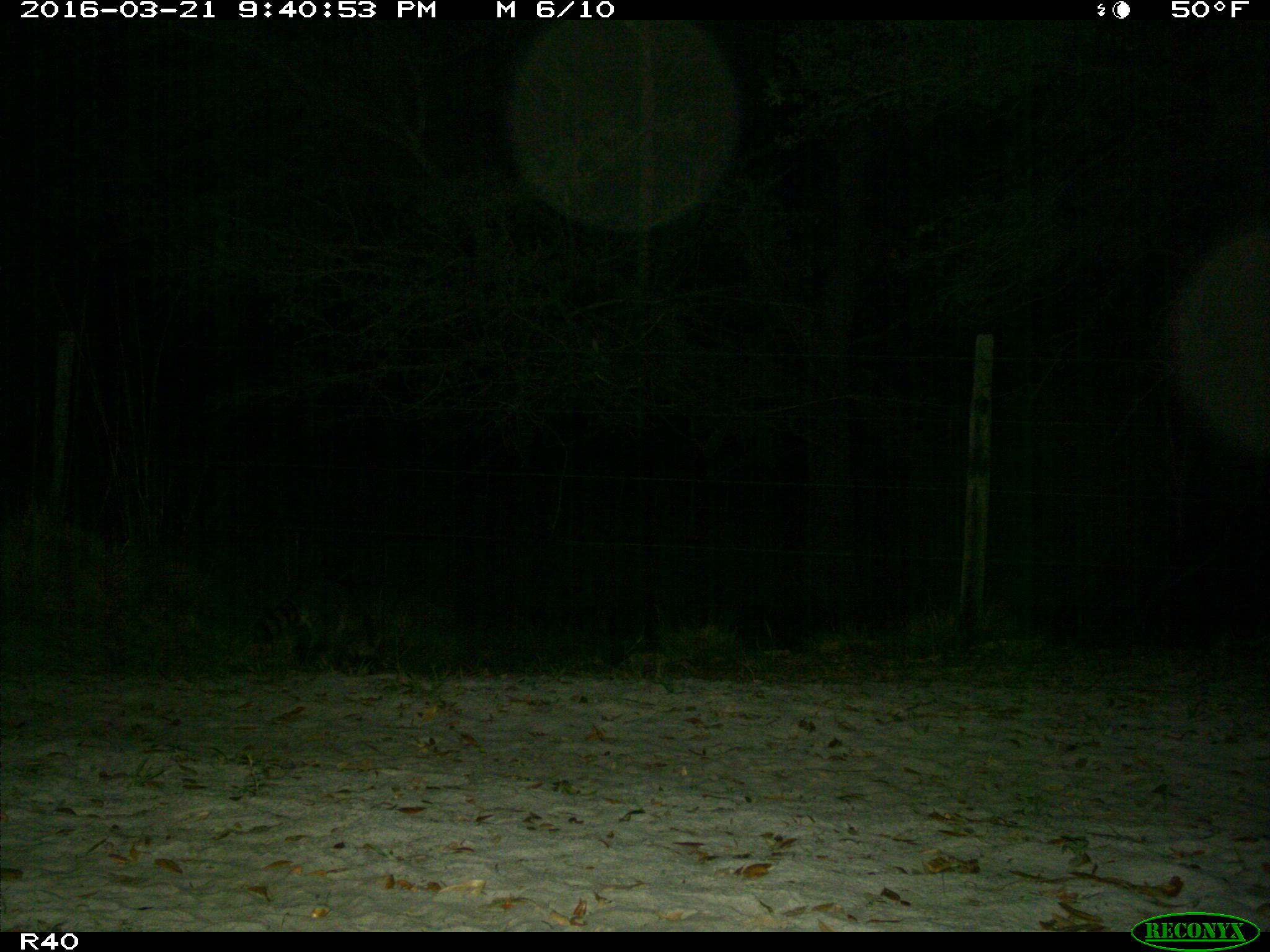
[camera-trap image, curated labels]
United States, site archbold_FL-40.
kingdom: Animalia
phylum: Chordata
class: Mammalia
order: Carnivora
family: Procyonidae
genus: Procyon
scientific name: Procyon lotor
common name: common raccoon